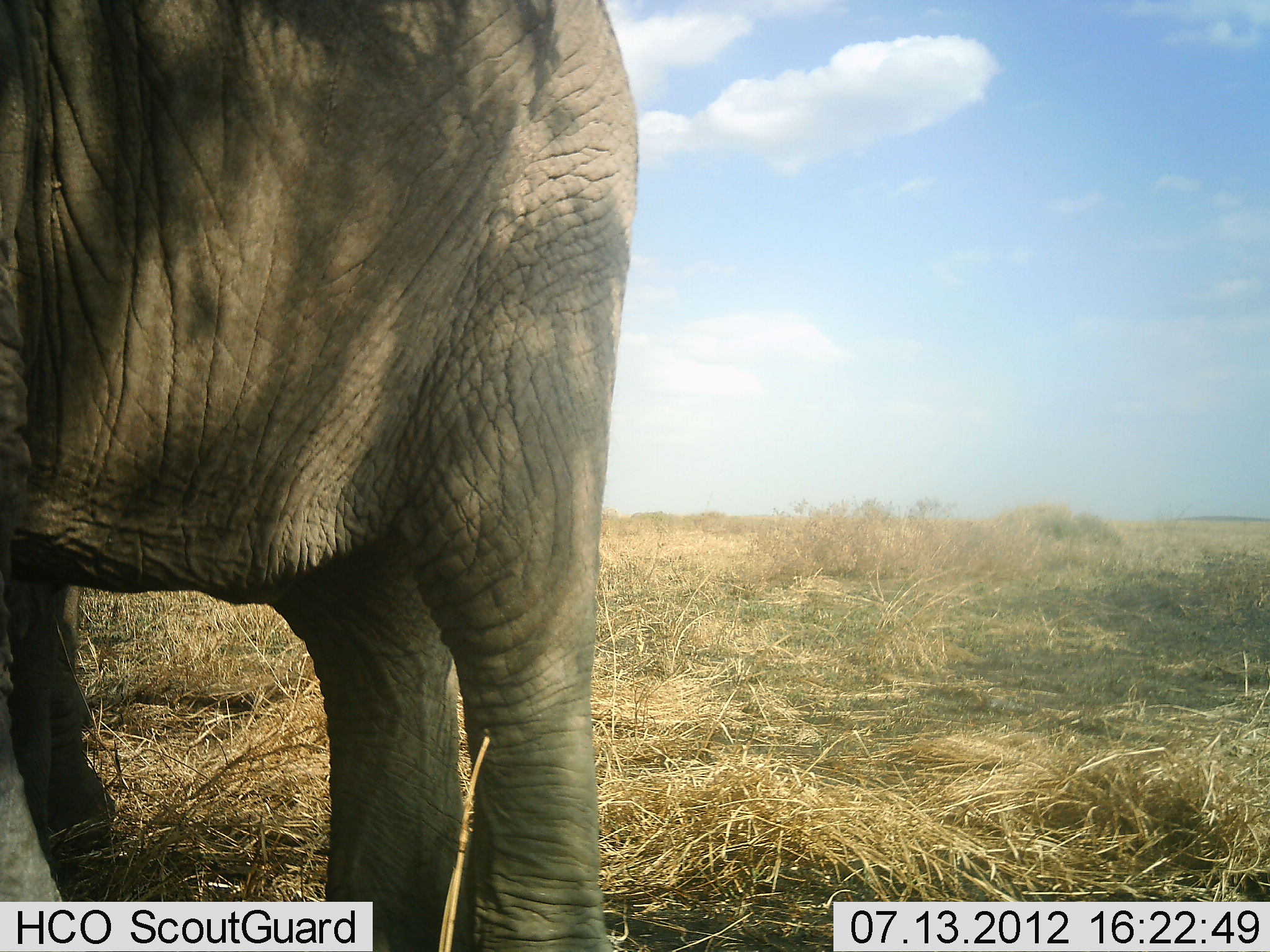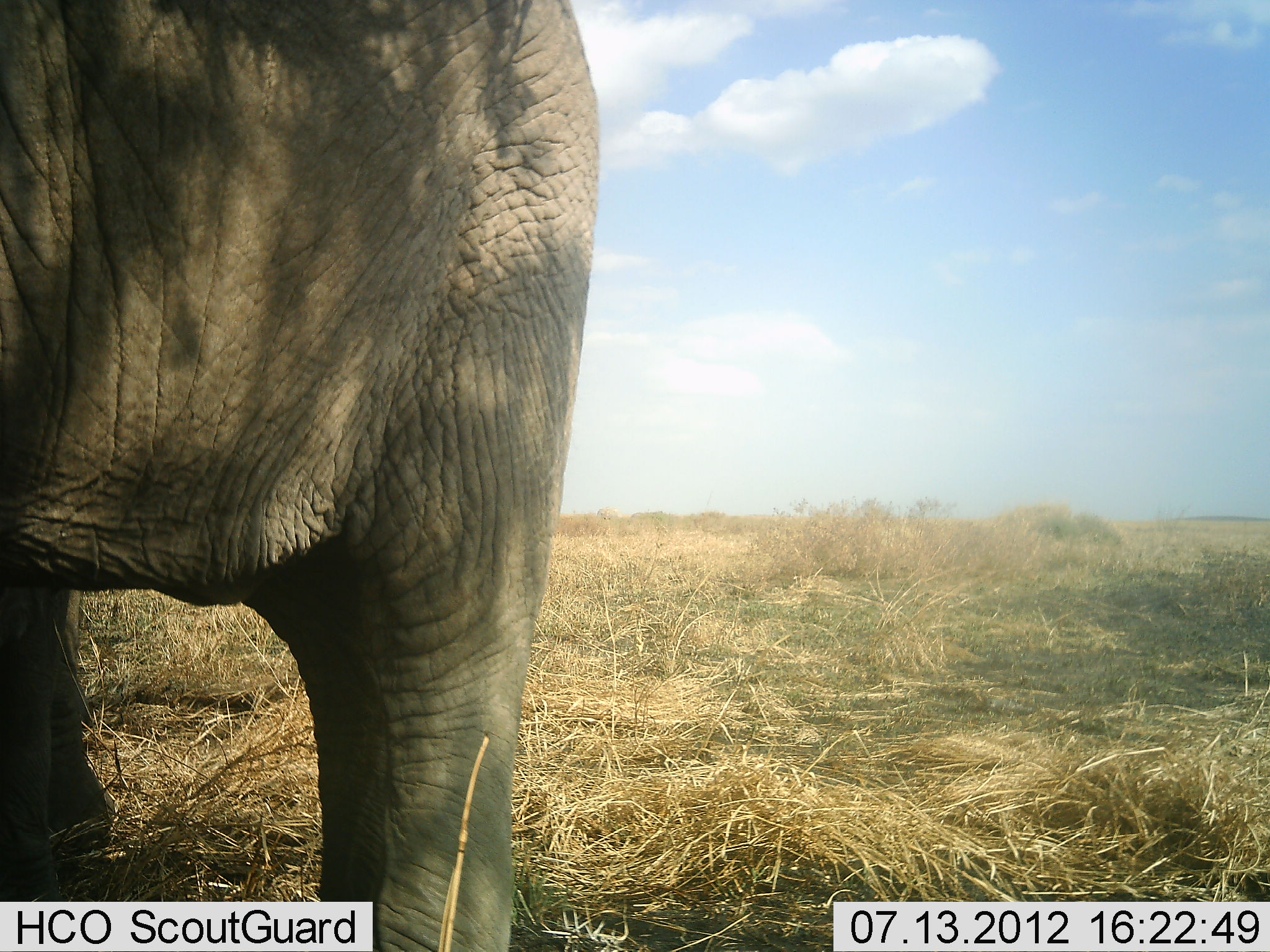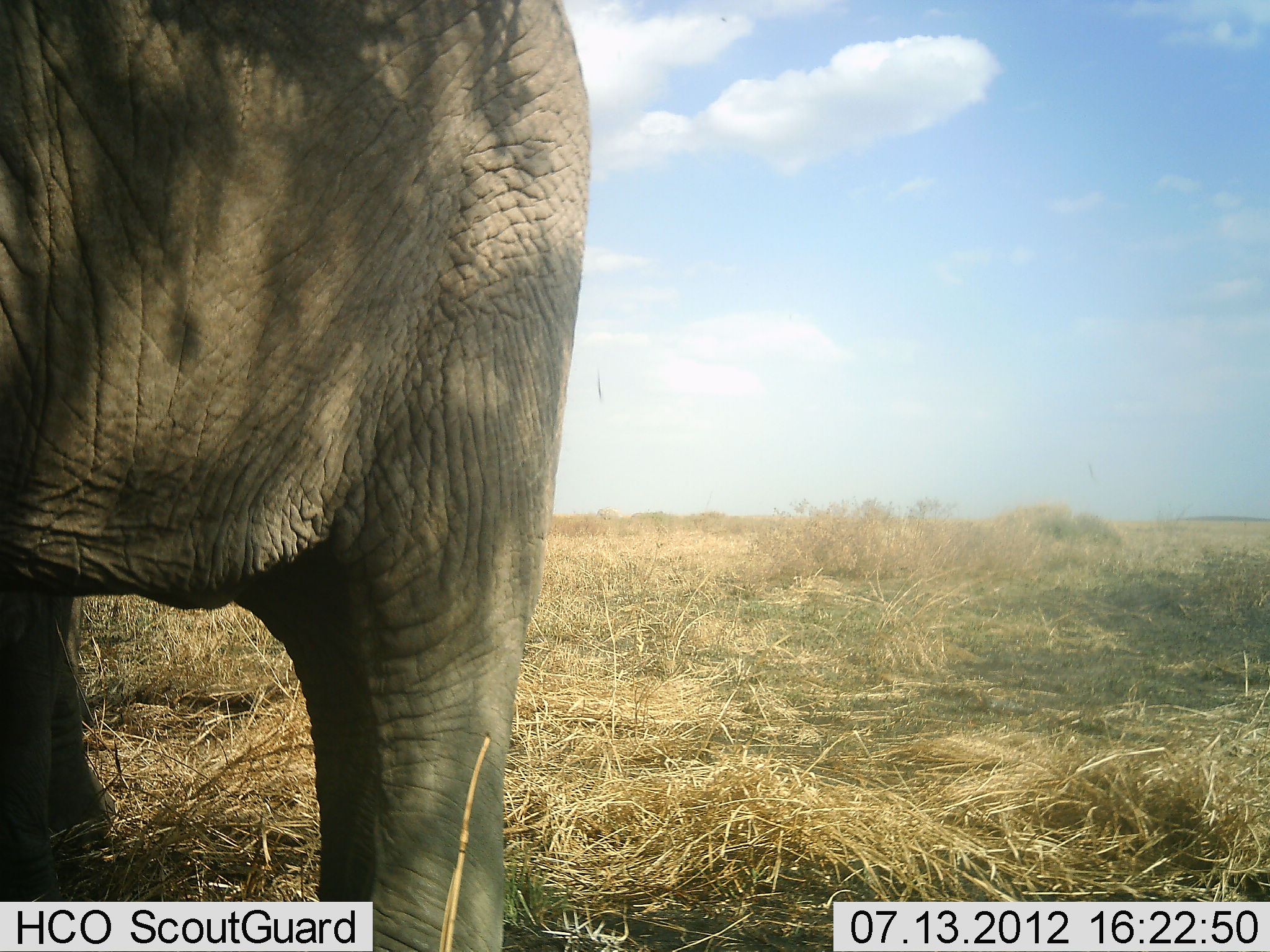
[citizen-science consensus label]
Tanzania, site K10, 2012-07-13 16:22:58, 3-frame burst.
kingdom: Animalia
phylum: Chordata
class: Mammalia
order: Proboscidea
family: Elephantidae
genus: Loxodonta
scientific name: Loxodonta africana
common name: african bush elephant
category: elephant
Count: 1.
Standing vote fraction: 70%.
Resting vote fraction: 0%.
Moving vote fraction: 30%.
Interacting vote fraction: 0%.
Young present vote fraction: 0%.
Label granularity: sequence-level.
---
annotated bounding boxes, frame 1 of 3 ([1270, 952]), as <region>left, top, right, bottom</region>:
animal: <region>0, 0, 641, 952</region>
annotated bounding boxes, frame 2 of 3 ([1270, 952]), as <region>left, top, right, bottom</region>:
animal: <region>1, 1, 601, 952</region>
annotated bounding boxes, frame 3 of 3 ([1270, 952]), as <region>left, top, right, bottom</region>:
animal: <region>1, 1, 592, 952</region>